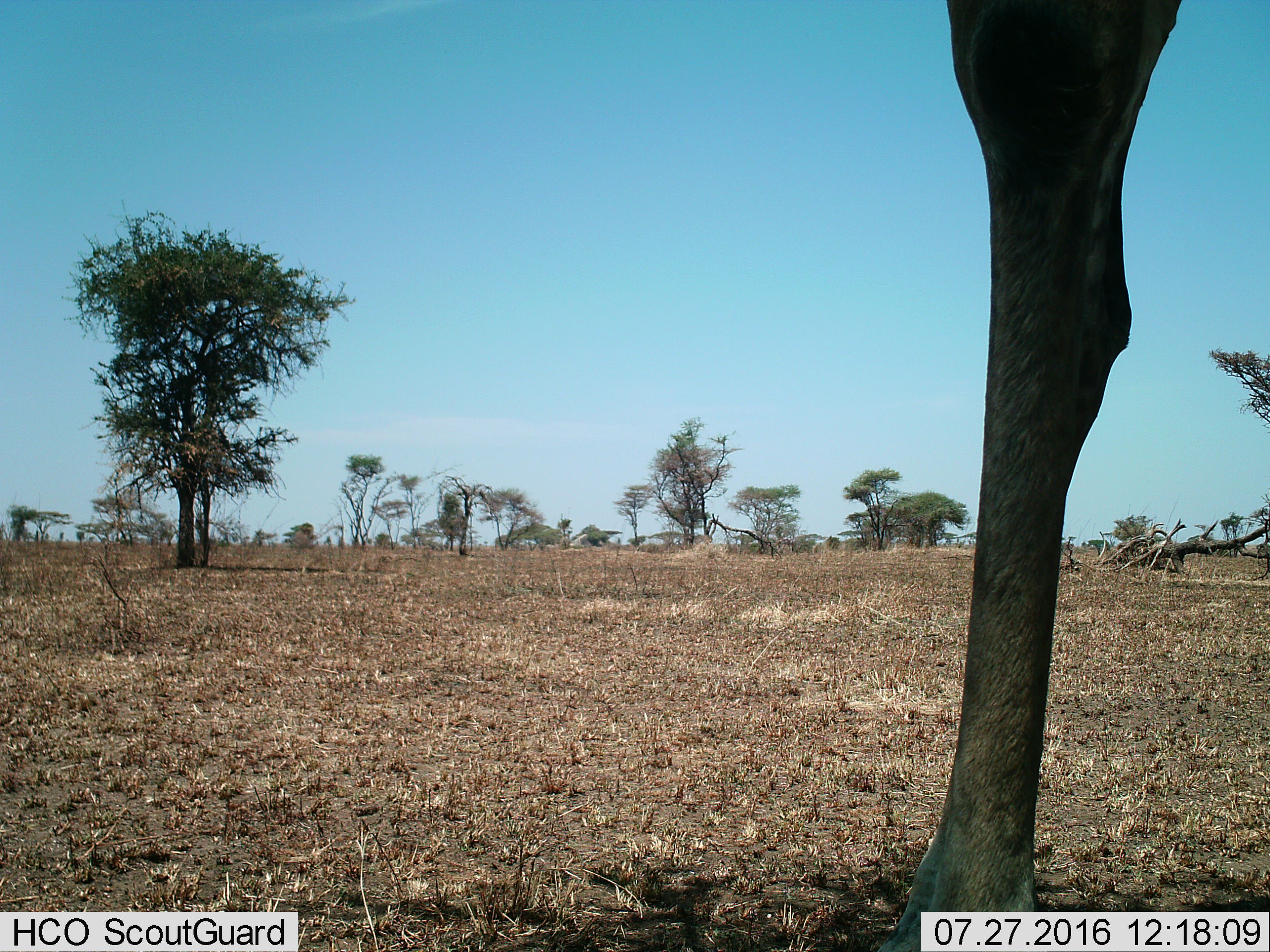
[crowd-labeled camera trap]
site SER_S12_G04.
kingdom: Animalia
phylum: Chordata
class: Mammalia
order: Artiodactyla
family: Giraffidae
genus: Giraffa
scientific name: Giraffa camelopardalis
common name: giraffe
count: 1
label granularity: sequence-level